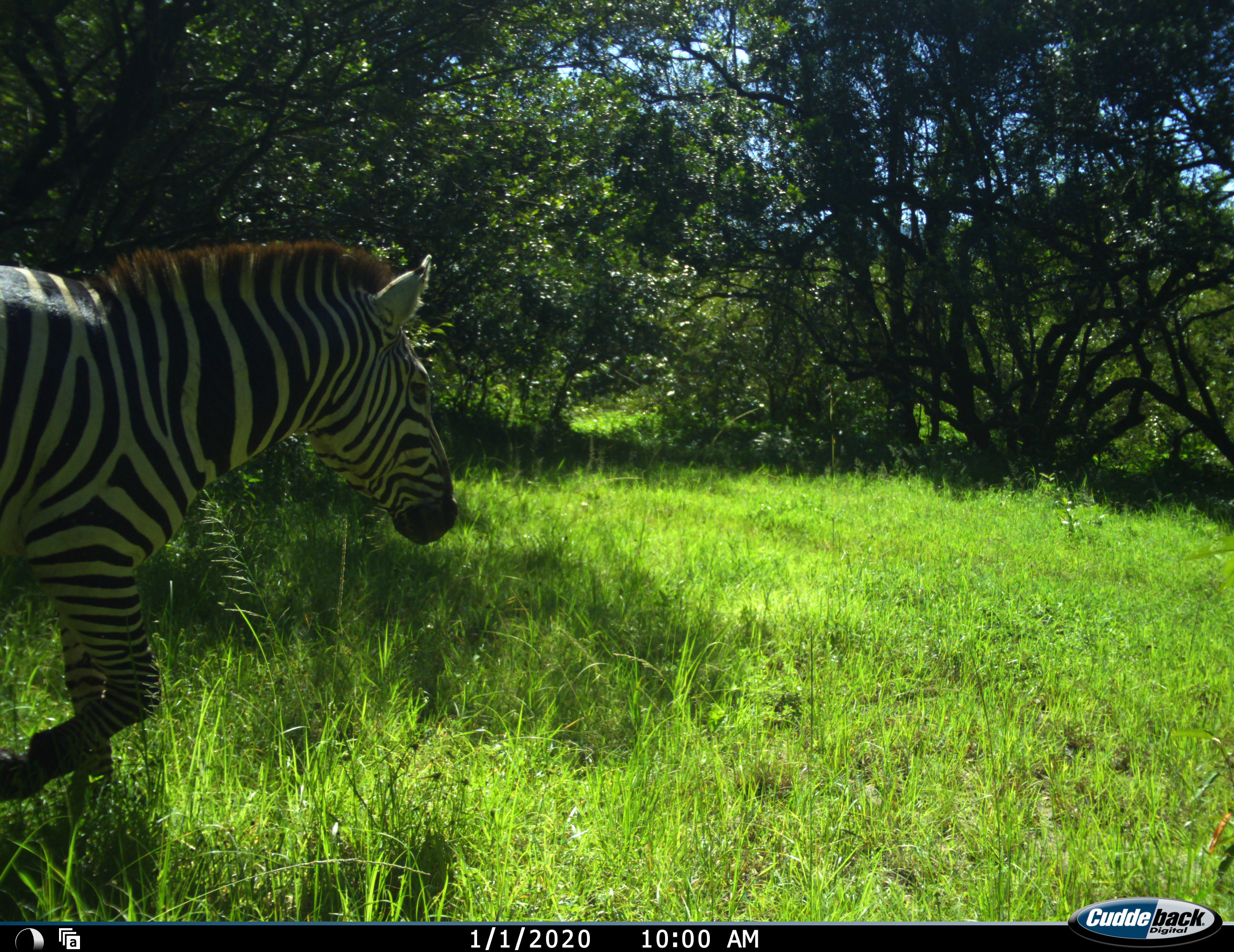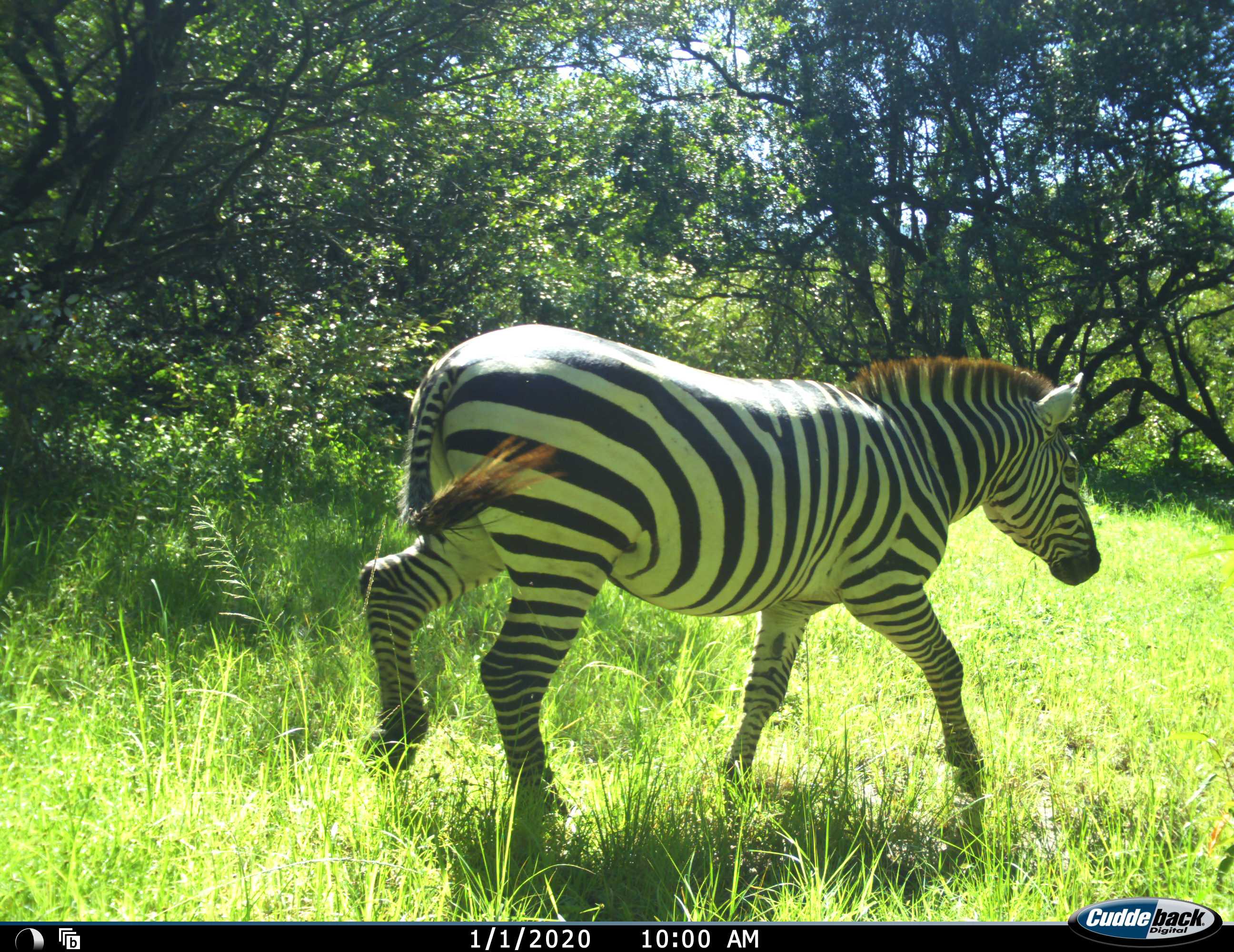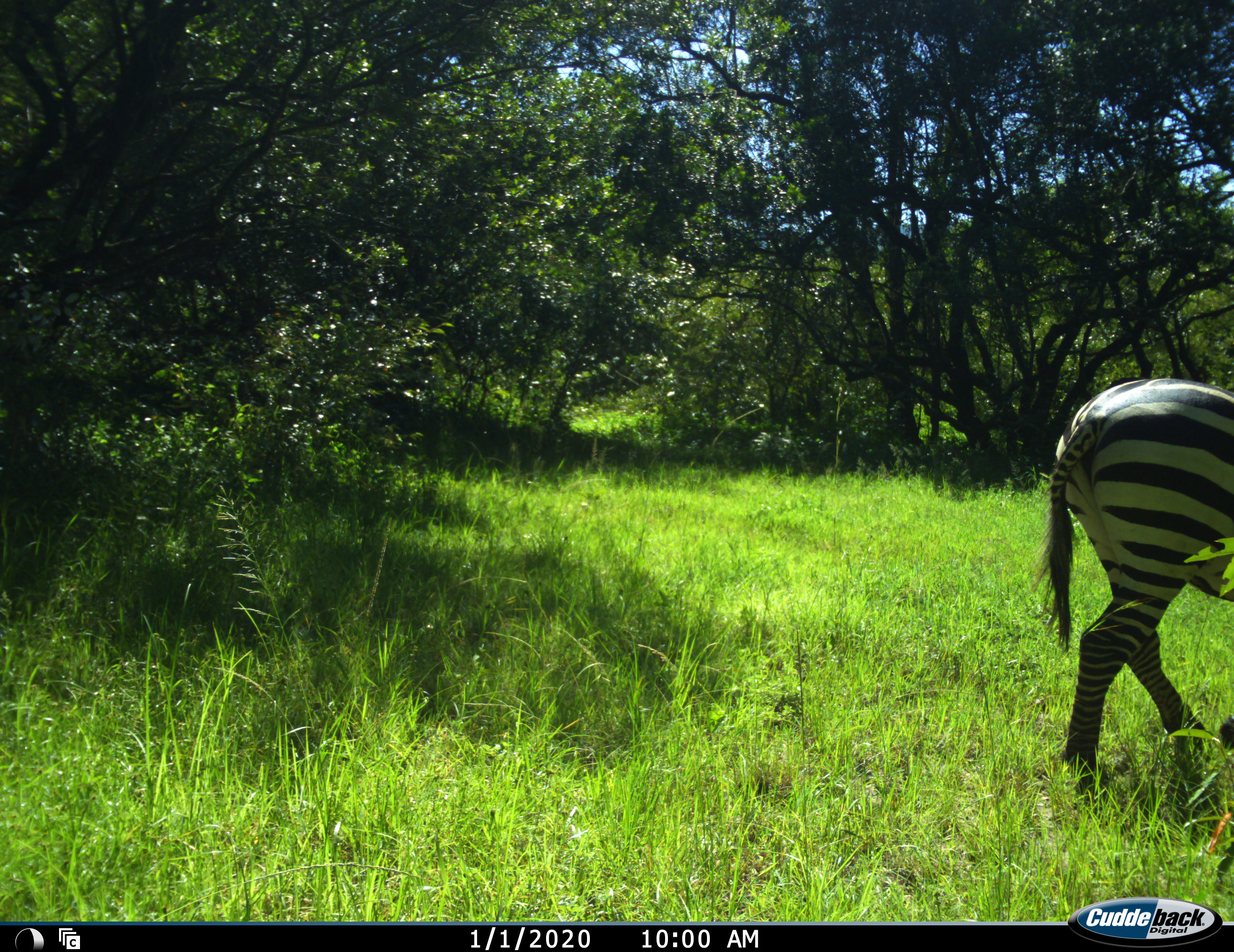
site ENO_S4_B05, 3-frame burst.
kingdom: Animalia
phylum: Chordata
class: Mammalia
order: Perissodactyla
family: Equidae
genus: Equus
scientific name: Equus quagga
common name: plains zebra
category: zebraplains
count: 1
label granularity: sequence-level